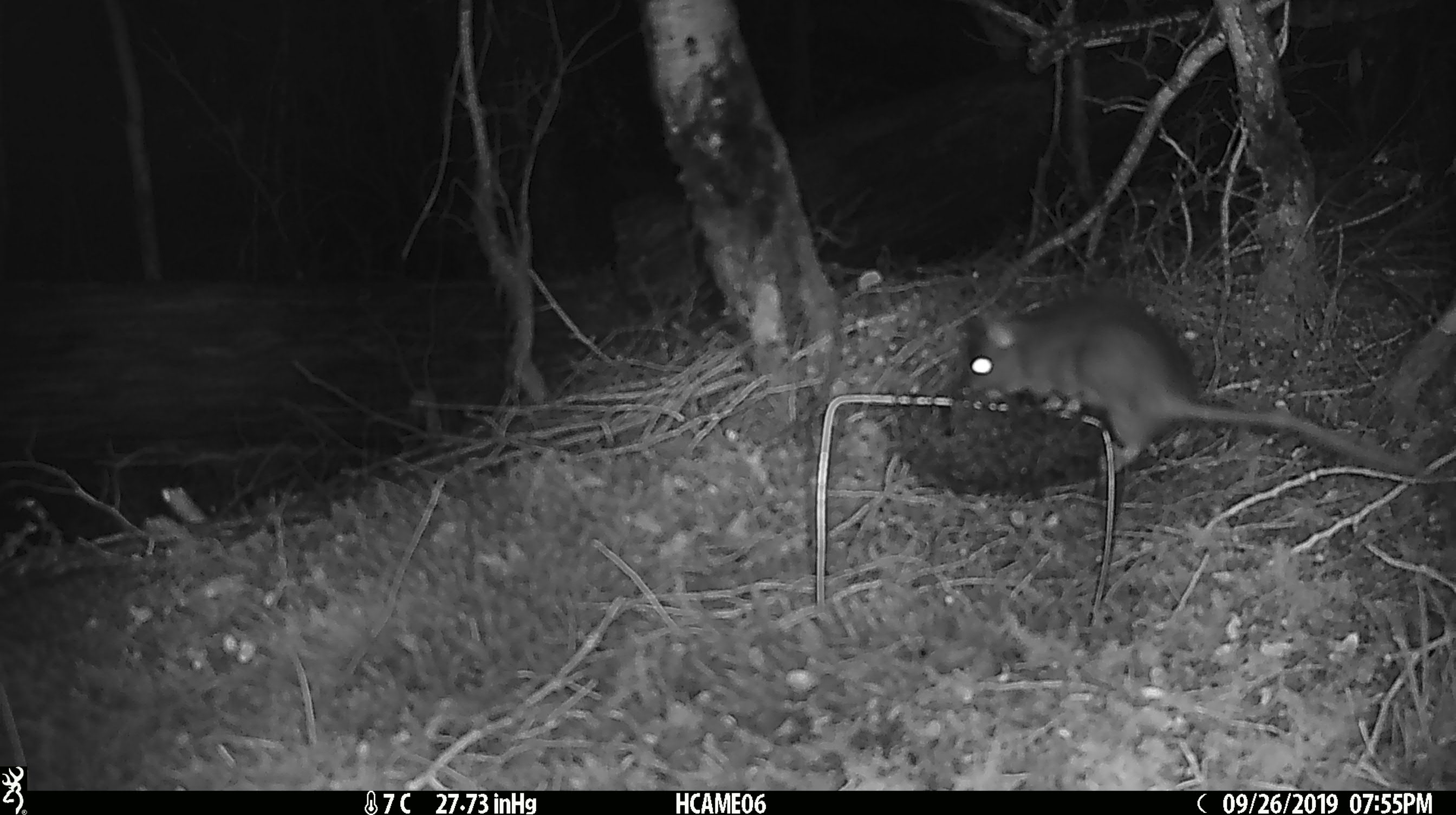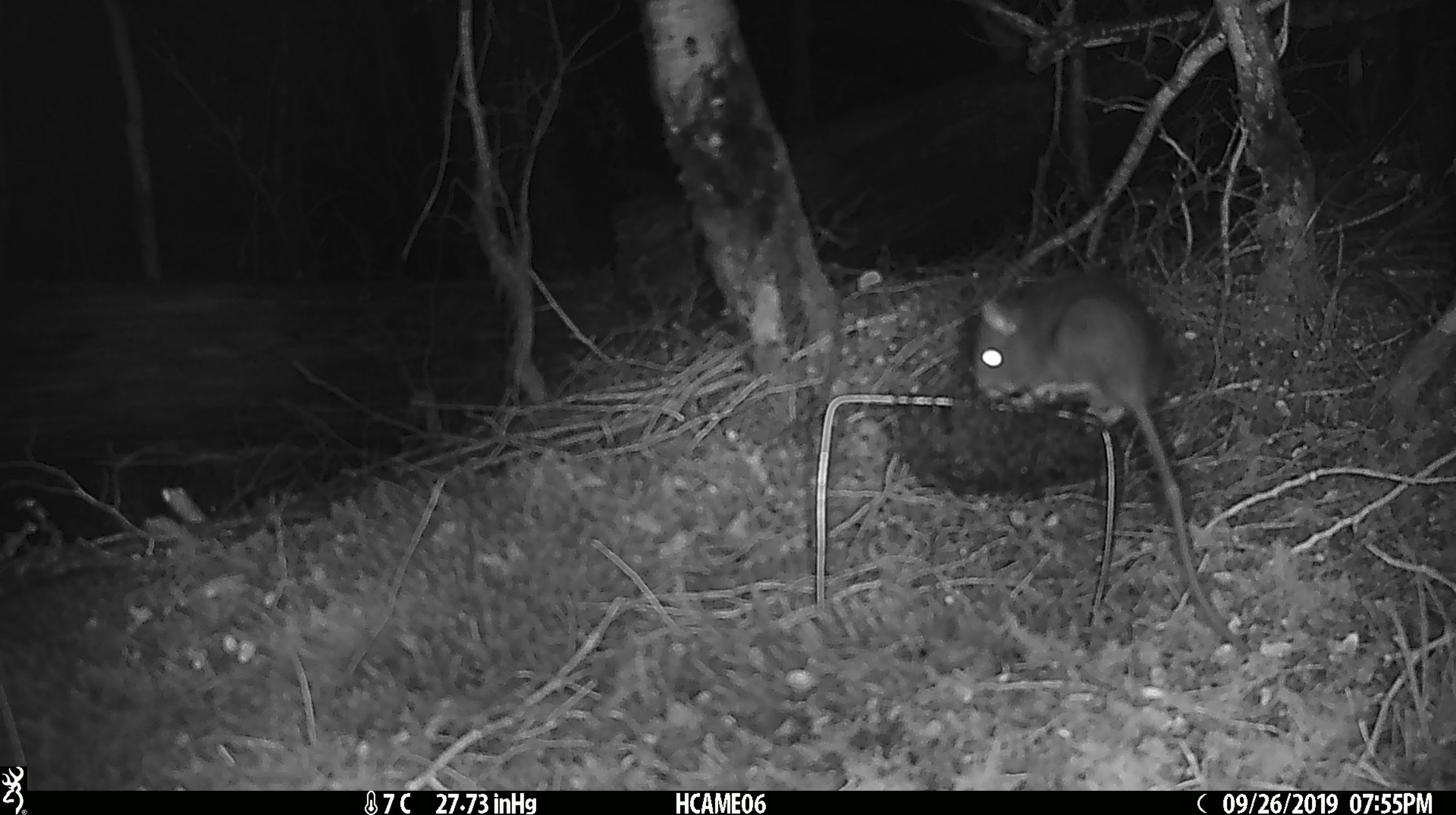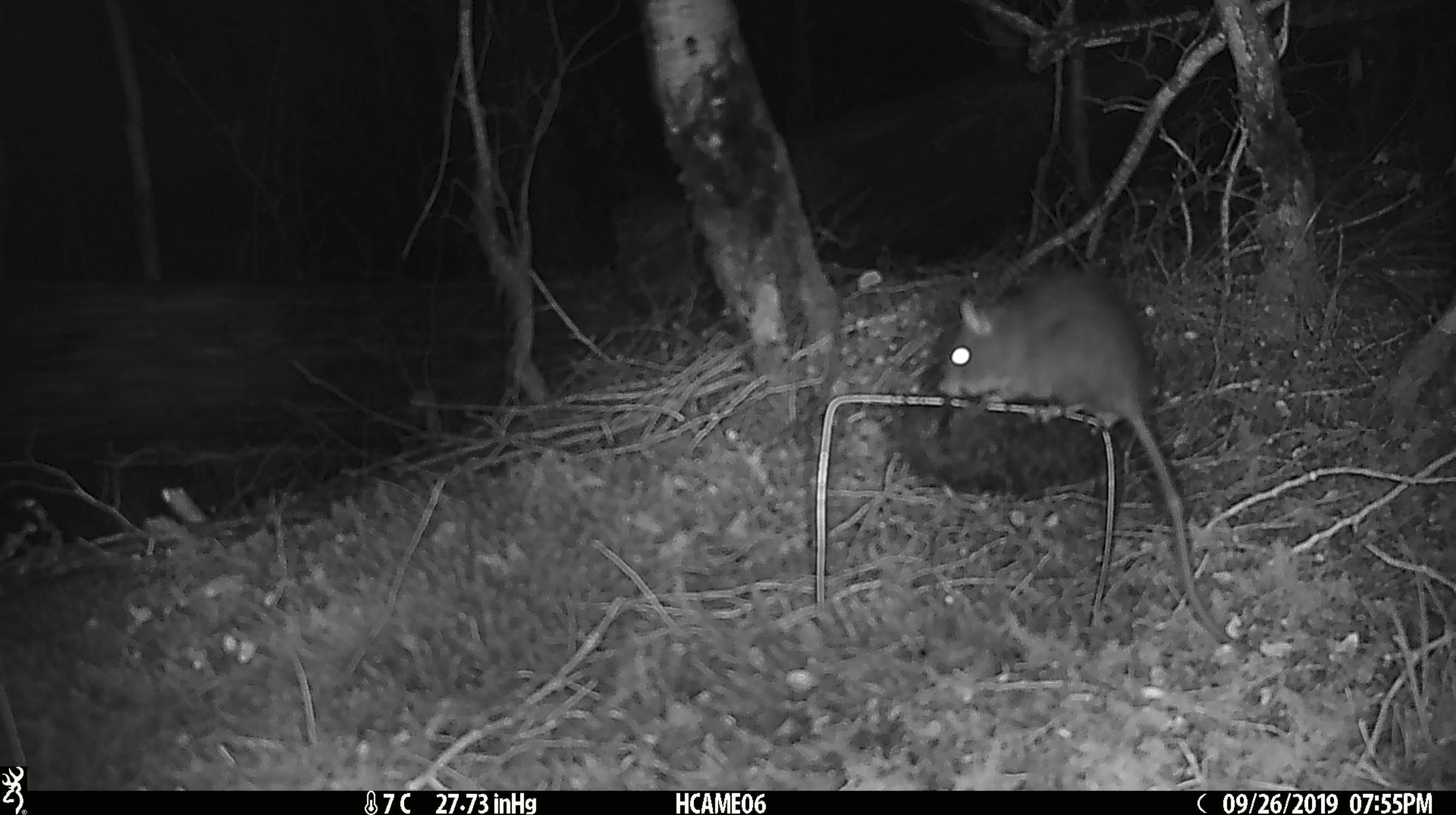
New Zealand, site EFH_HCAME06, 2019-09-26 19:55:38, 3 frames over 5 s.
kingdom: Animalia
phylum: Chordata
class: Mammalia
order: Rodentia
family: Muridae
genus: Rattus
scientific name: Rattus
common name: rat